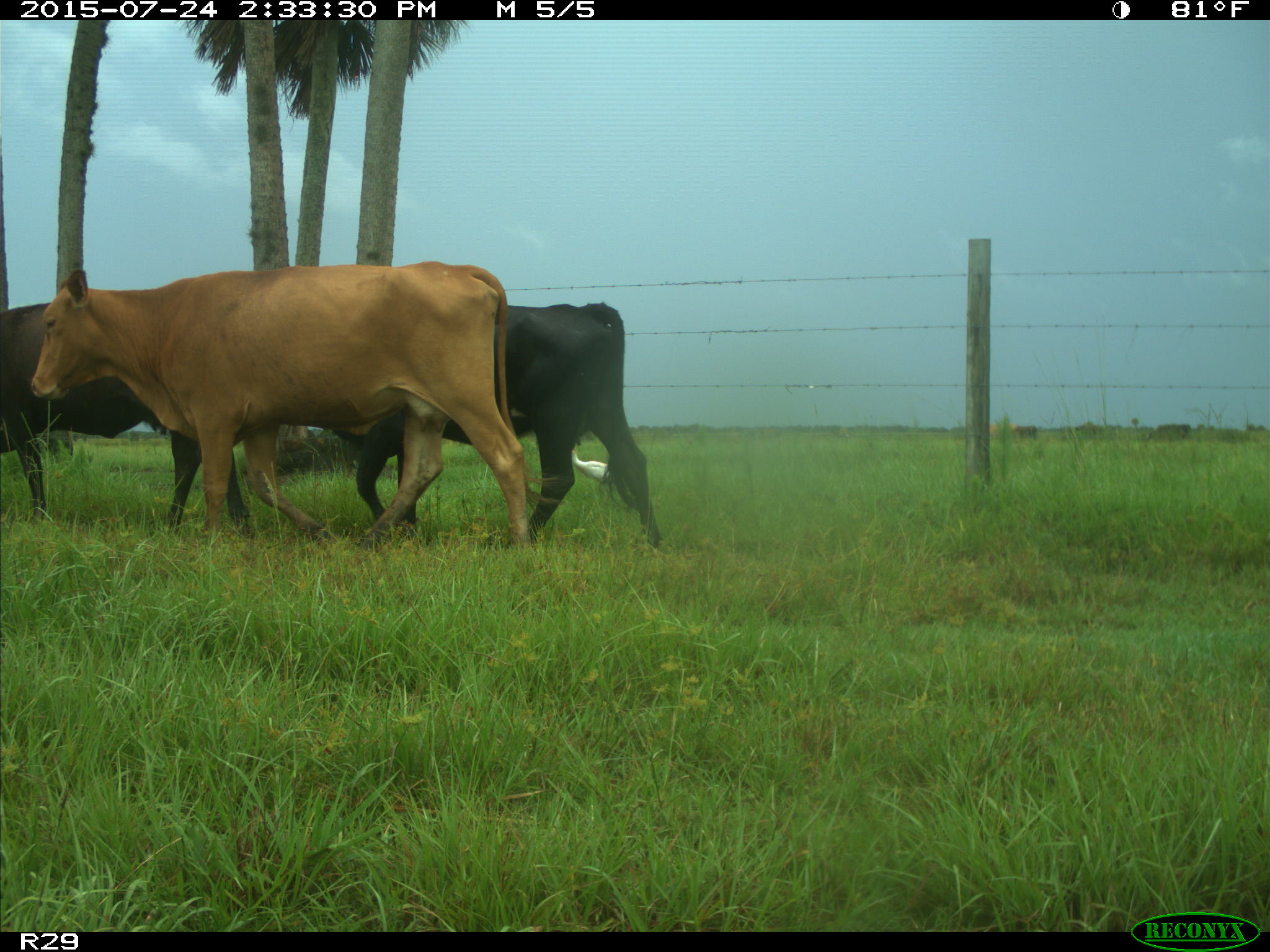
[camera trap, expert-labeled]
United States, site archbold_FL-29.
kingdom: Animalia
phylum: Chordata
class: Mammalia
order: Artiodactyla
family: Bovidae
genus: Bos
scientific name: Bos taurus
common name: domestic cow